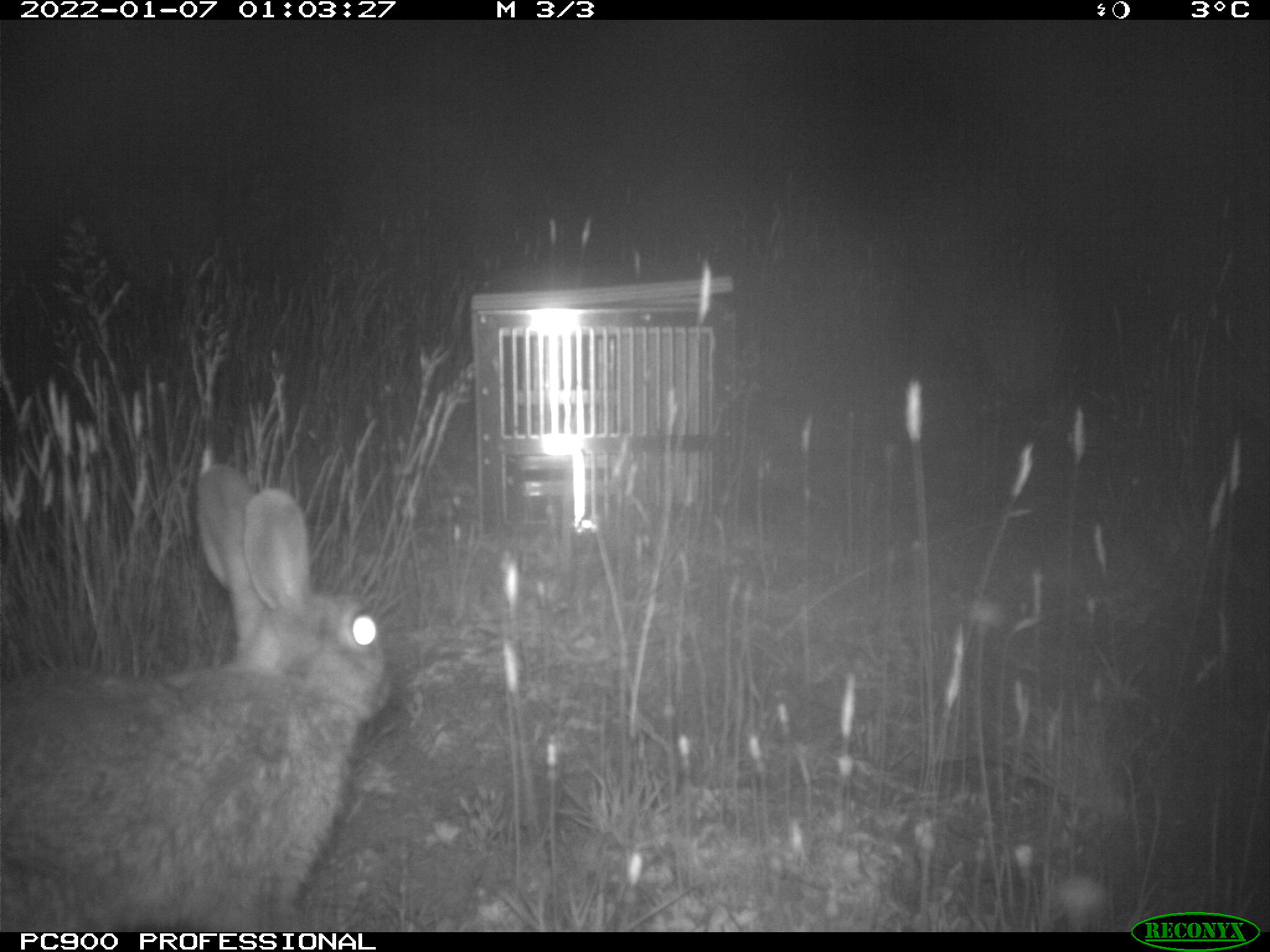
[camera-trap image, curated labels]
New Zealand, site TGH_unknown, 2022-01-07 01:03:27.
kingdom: Animalia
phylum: Chordata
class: Mammalia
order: Lagomorpha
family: Leporidae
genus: Oryctolagus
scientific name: Oryctolagus cuniculus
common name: european rabbit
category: rabbit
Rabbit (european rabbit) (Oryctolagus cuniculus).